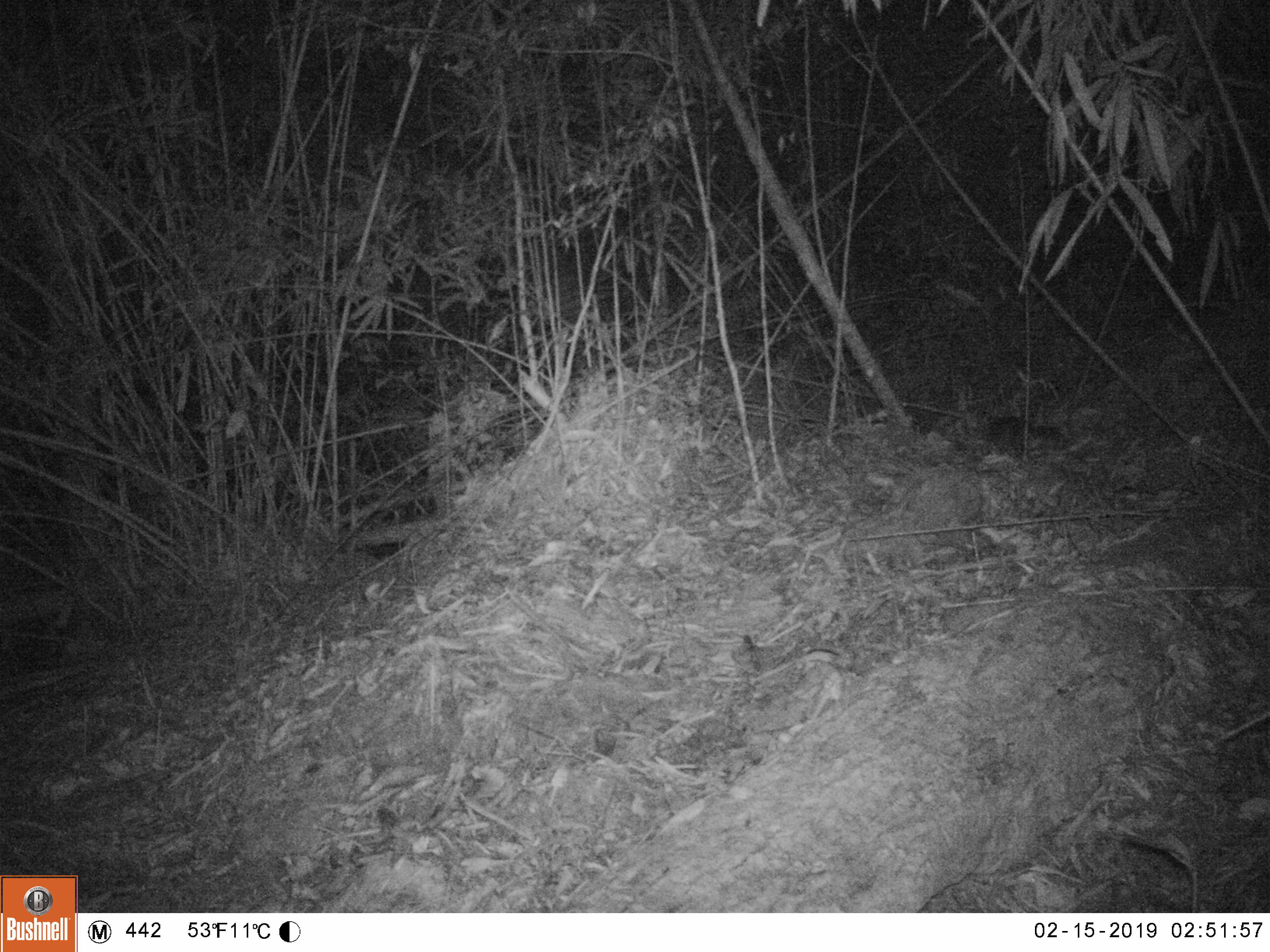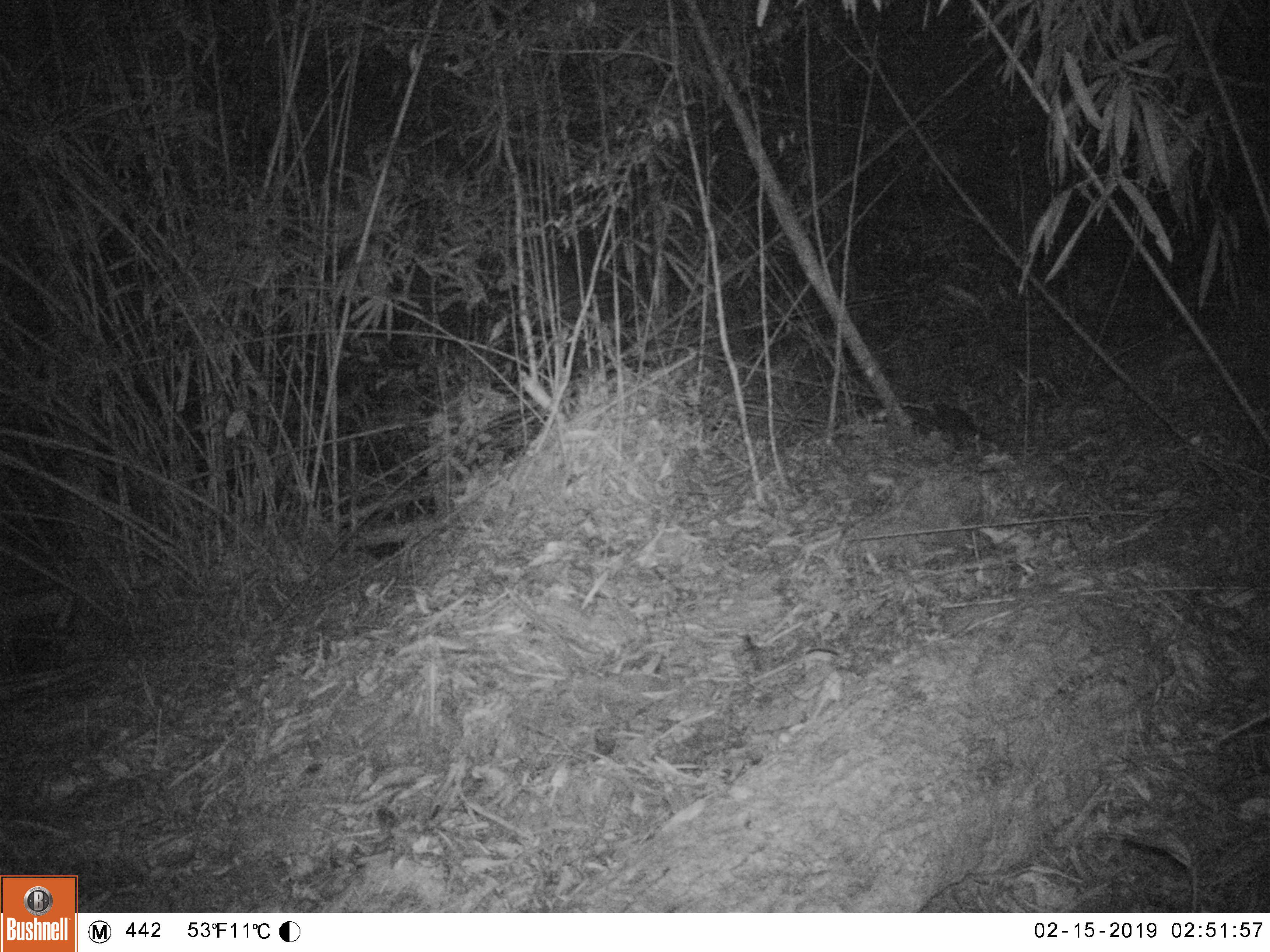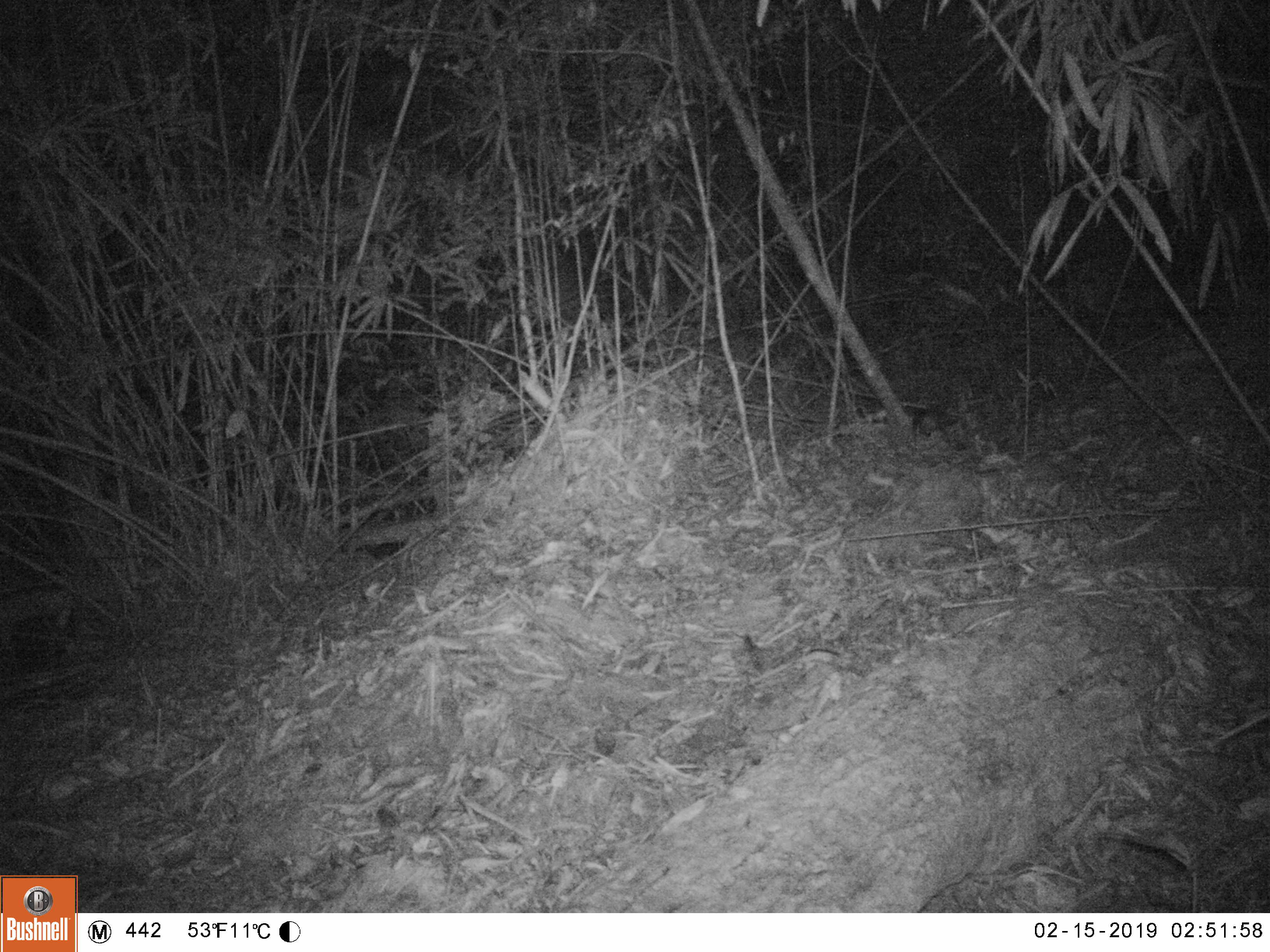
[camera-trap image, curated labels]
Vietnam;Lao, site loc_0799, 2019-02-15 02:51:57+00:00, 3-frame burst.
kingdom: Animalia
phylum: Chordata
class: Mammalia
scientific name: Mammalia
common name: mammal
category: unidentified small mammal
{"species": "unidentified small mammal (mammal) (Mammalia)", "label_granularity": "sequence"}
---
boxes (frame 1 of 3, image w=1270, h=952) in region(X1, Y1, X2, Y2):
unidentified small mammal: region(977, 412, 1068, 459)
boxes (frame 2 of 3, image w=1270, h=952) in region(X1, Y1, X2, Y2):
unidentified small mammal: region(914, 402, 1011, 453)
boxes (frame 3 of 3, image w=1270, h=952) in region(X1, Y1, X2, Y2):
unidentified small mammal: region(913, 403, 960, 443)